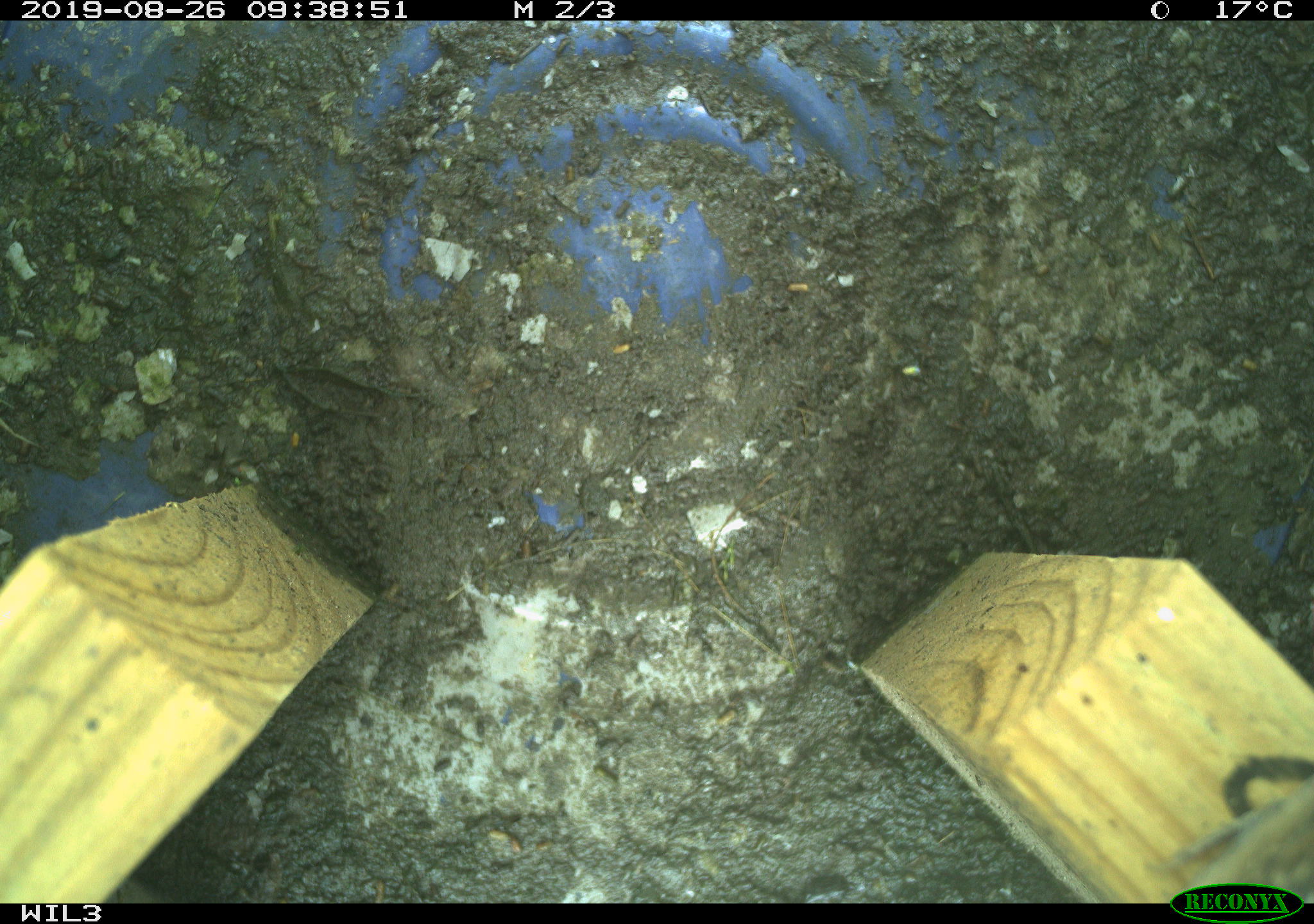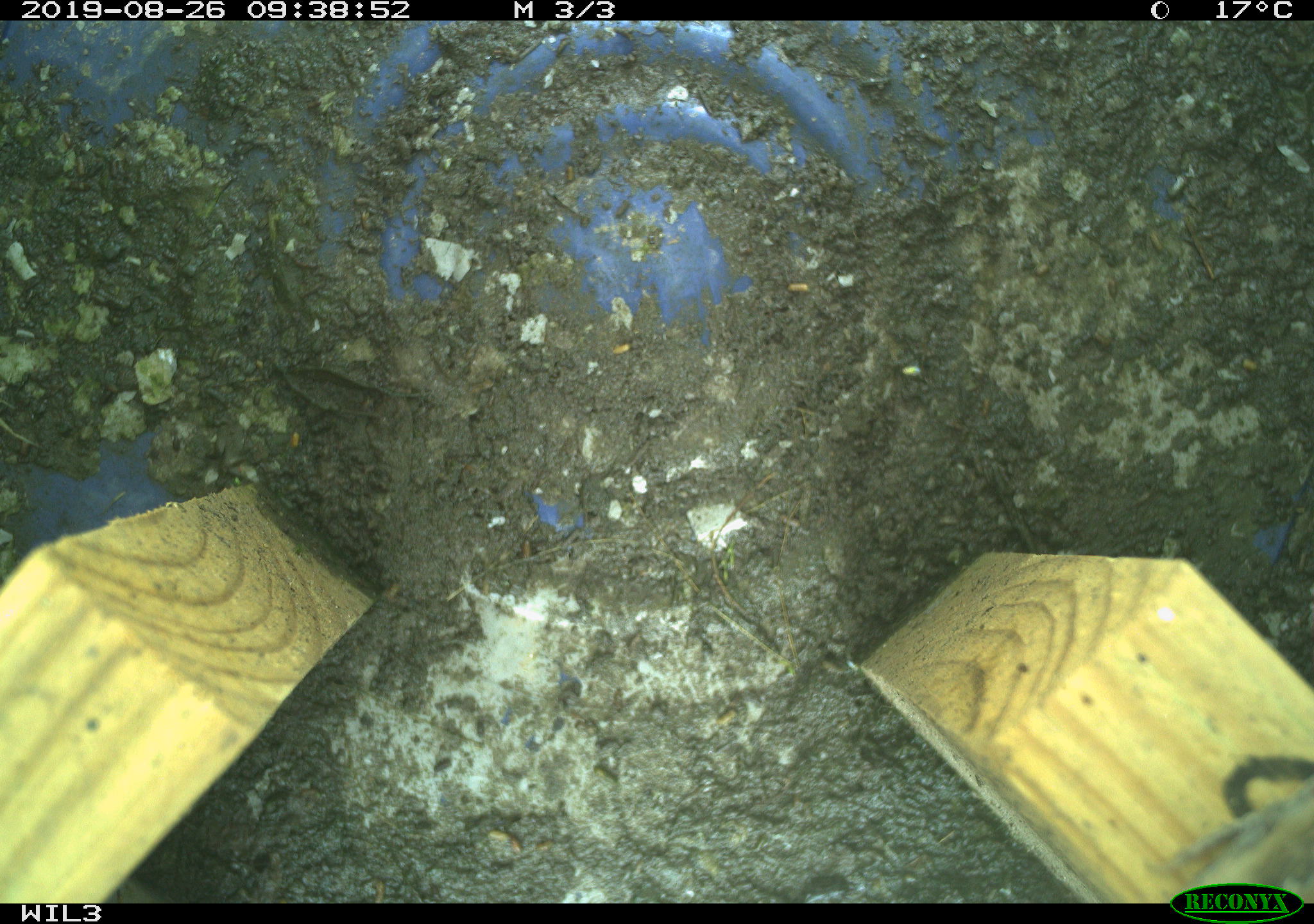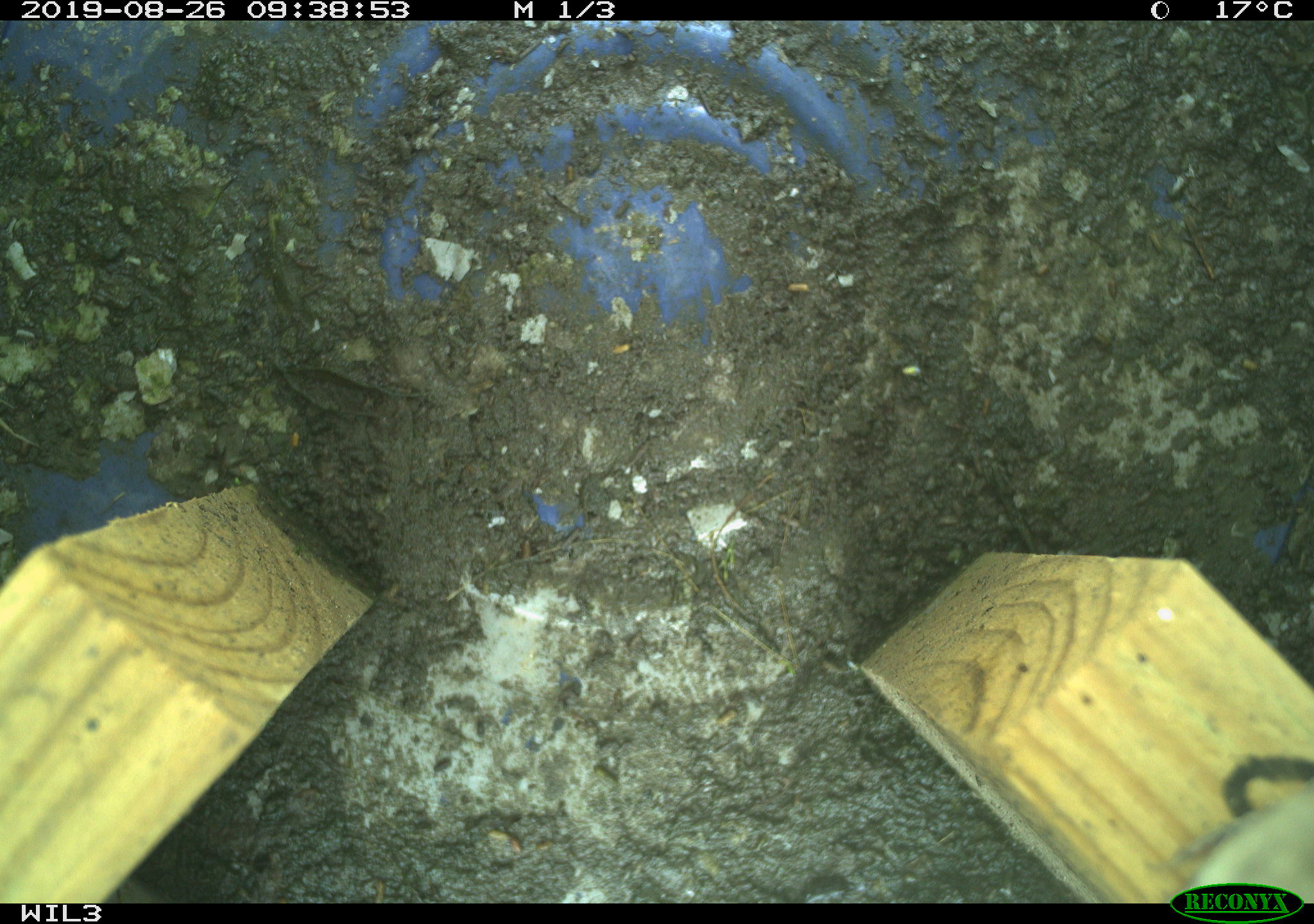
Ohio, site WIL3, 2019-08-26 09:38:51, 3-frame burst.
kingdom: Animalia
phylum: Chordata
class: Aves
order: Passeriformes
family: Troglodytidae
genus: Troglodytes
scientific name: Troglodytes aedon aedon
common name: northern house wren